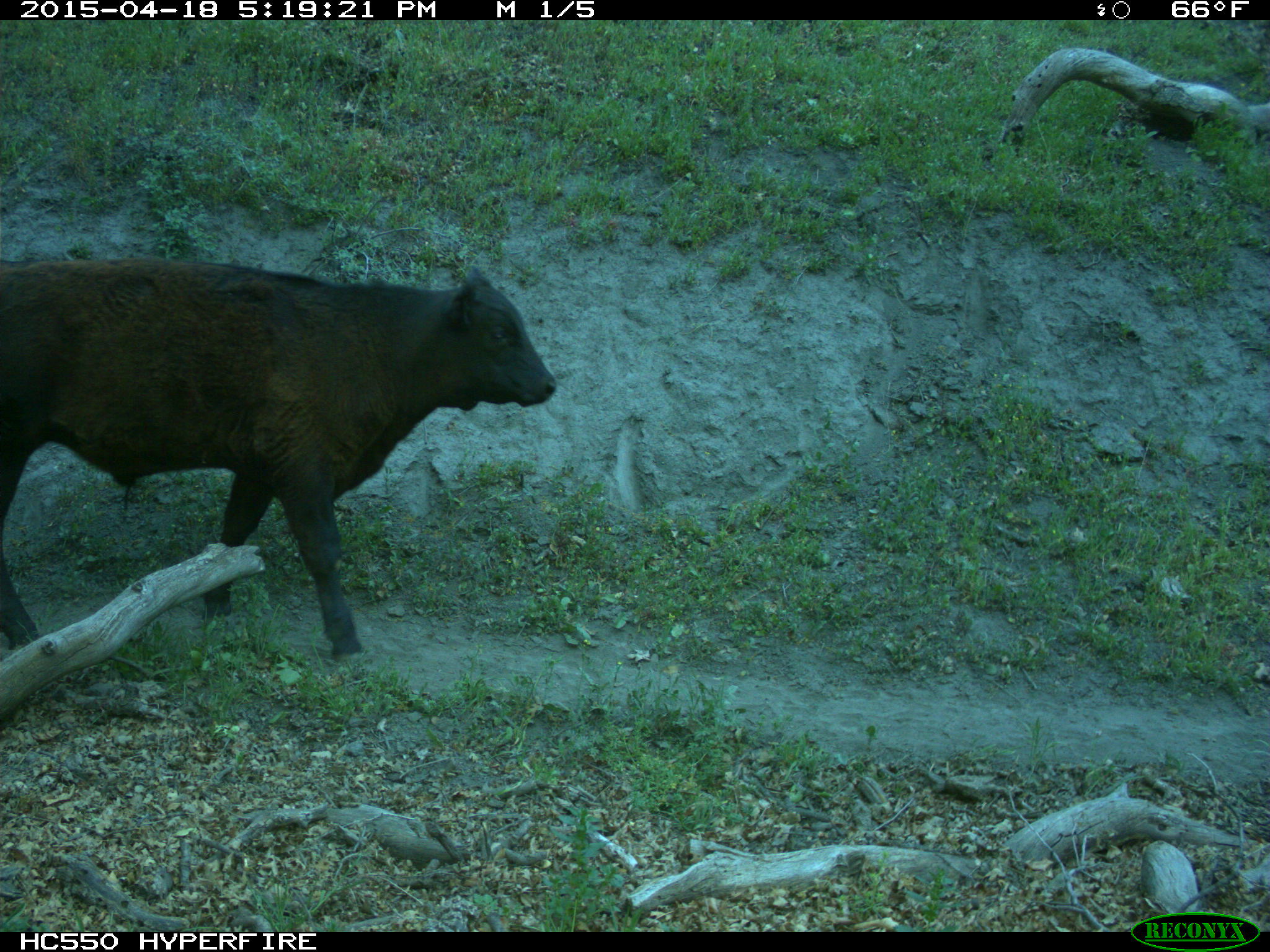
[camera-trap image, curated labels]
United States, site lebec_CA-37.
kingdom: Animalia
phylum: Chordata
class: Mammalia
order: Artiodactyla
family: Bovidae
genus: Bos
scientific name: Bos taurus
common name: domestic cow